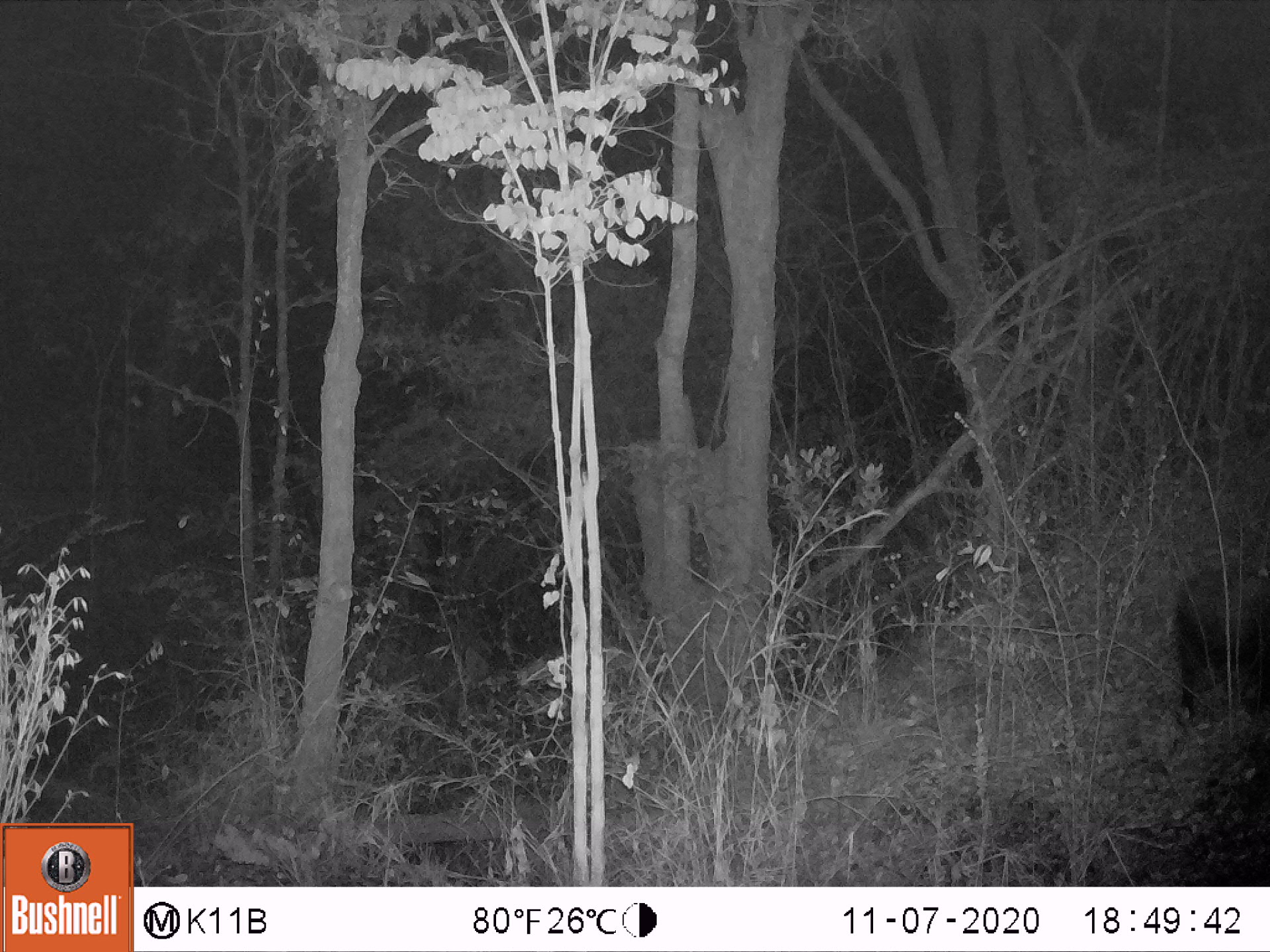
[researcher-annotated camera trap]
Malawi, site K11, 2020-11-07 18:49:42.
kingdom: Animalia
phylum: Chordata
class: Mammalia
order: Artiodactyla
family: Suidae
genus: Potamochoerus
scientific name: Potamochoerus larvatus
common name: bushpig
Bushpig (Potamochoerus larvatus), count 1.